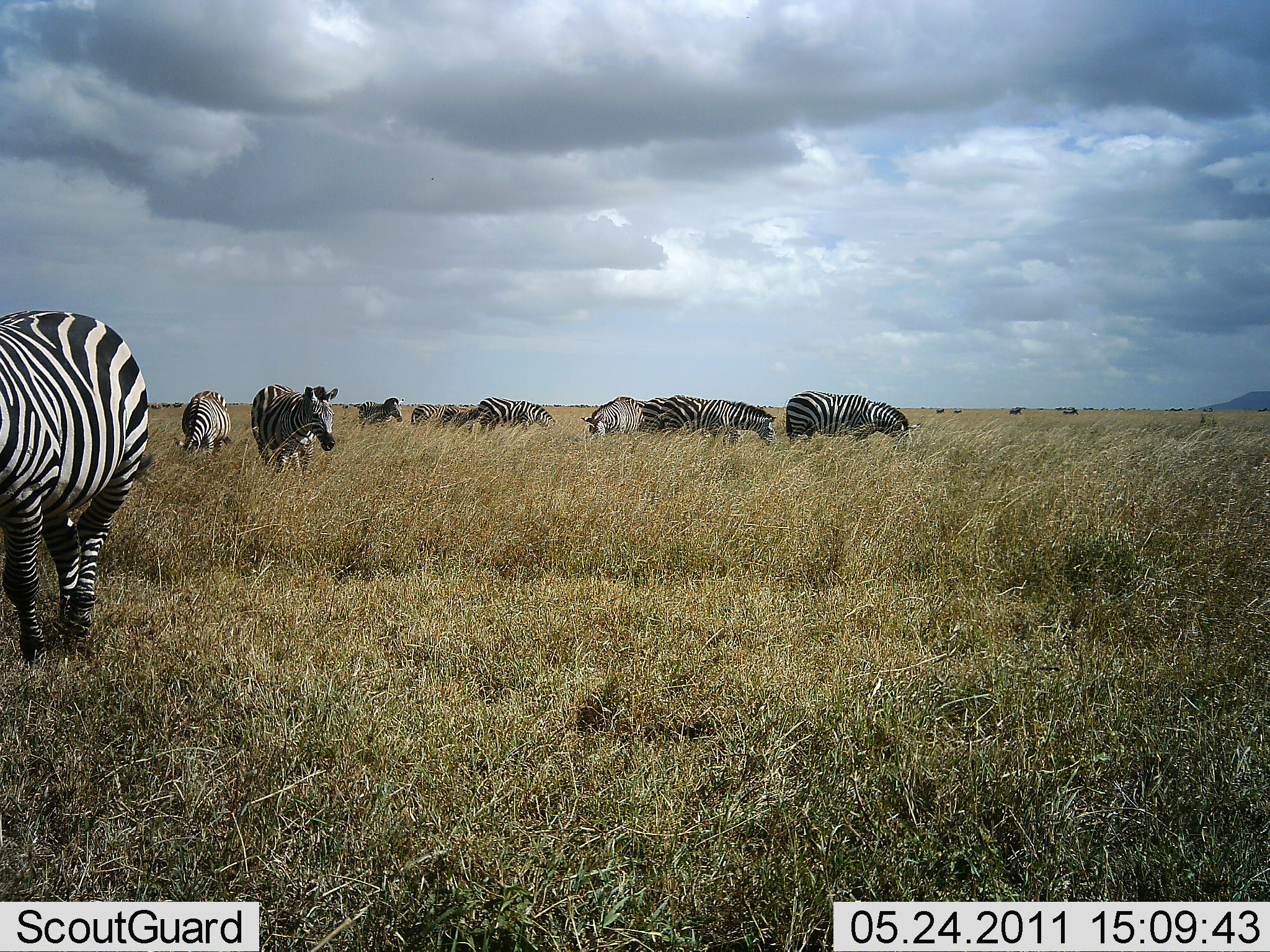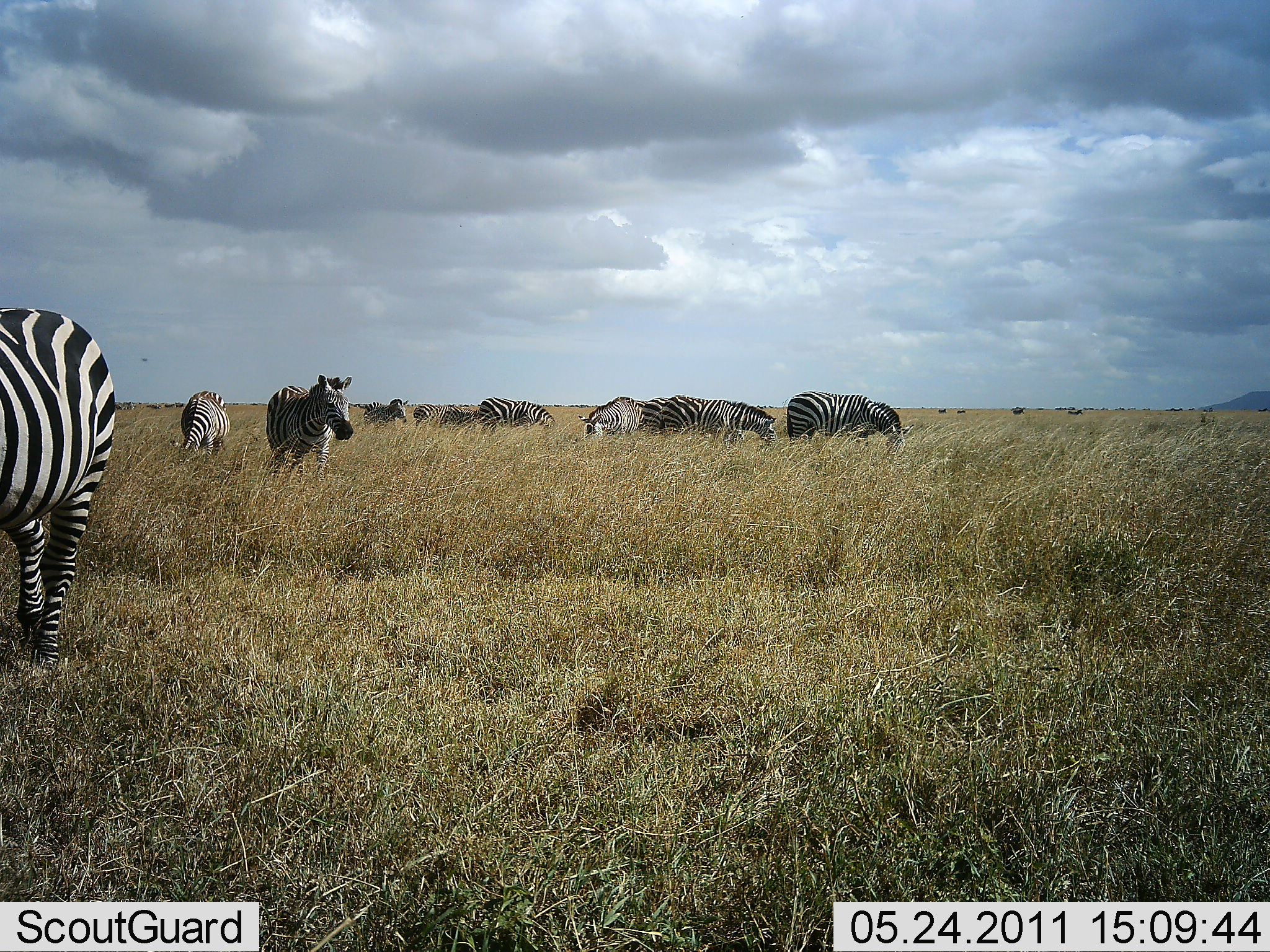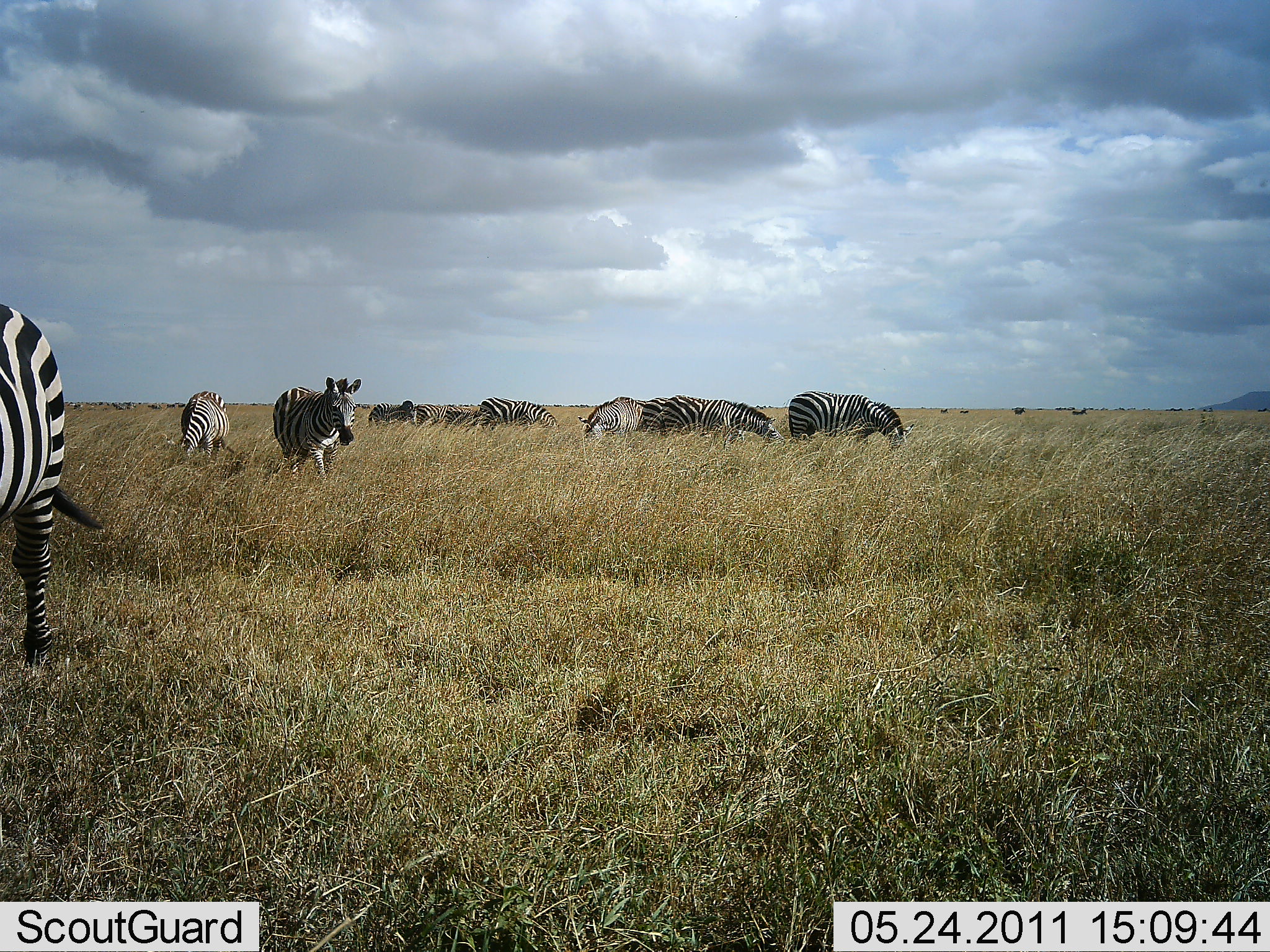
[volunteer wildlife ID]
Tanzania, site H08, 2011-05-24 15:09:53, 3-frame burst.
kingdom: Animalia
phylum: Chordata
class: Mammalia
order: Perissodactyla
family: Equidae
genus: Equus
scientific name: Equus quagga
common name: plains zebra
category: zebra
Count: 11-50.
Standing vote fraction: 36%.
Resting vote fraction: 0%.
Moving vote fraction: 43%.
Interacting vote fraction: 0%.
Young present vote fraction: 0%.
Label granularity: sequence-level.